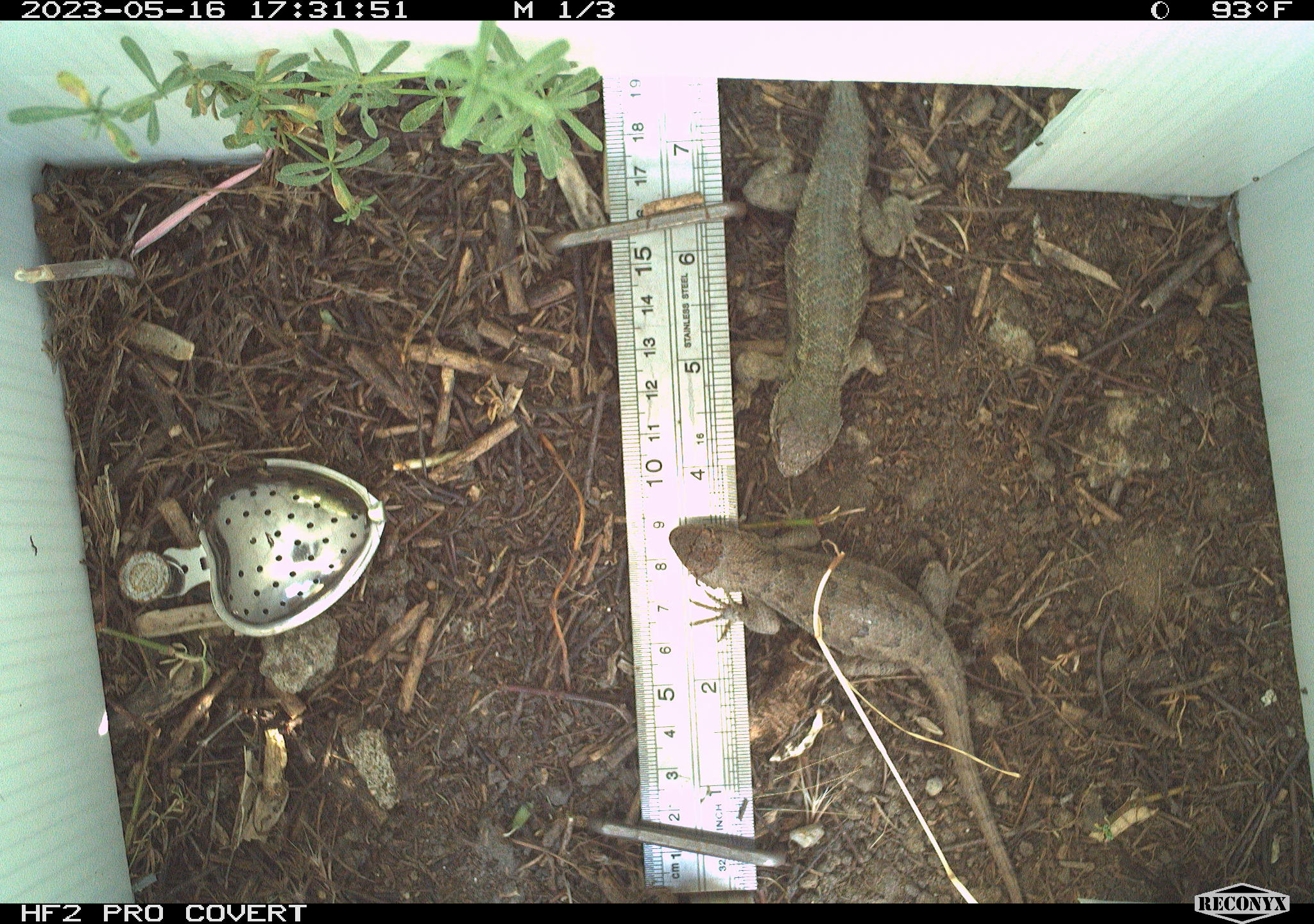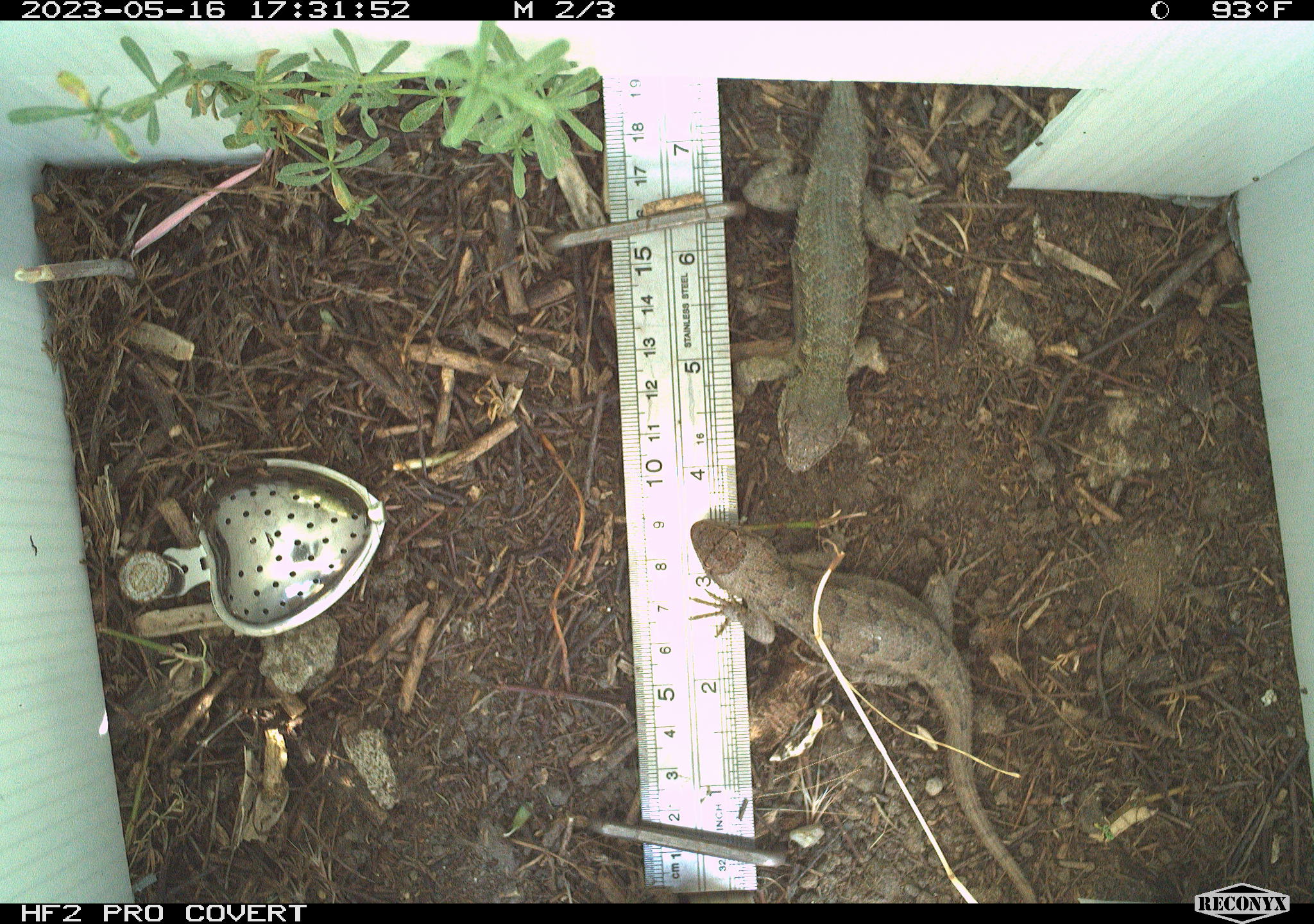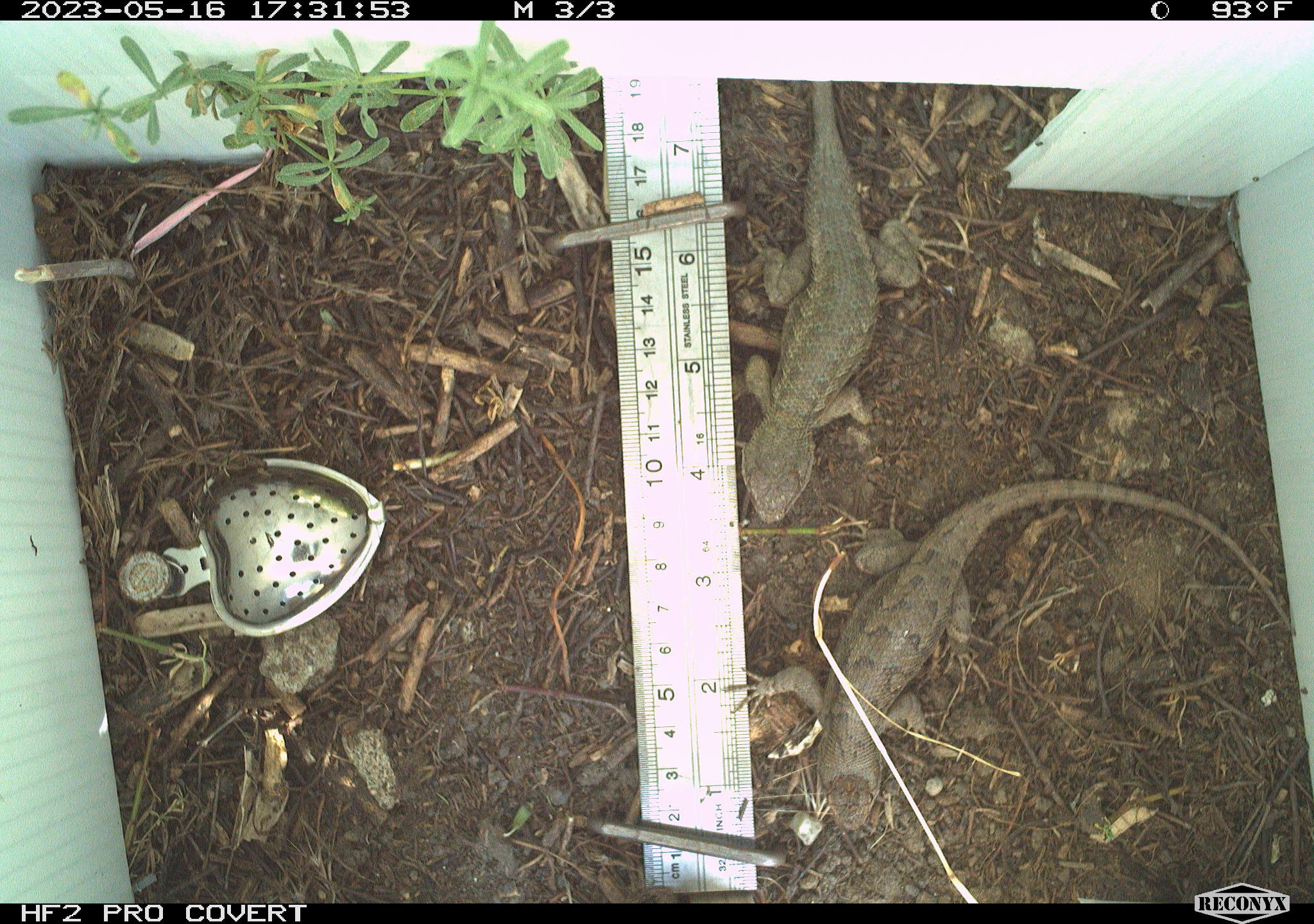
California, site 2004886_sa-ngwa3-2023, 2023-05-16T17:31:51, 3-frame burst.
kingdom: Animalia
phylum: Chordata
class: Reptilia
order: Squamata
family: Phrynosomatidae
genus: Sceloporus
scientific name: Sceloporus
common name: spiny lizards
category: sceloporus species